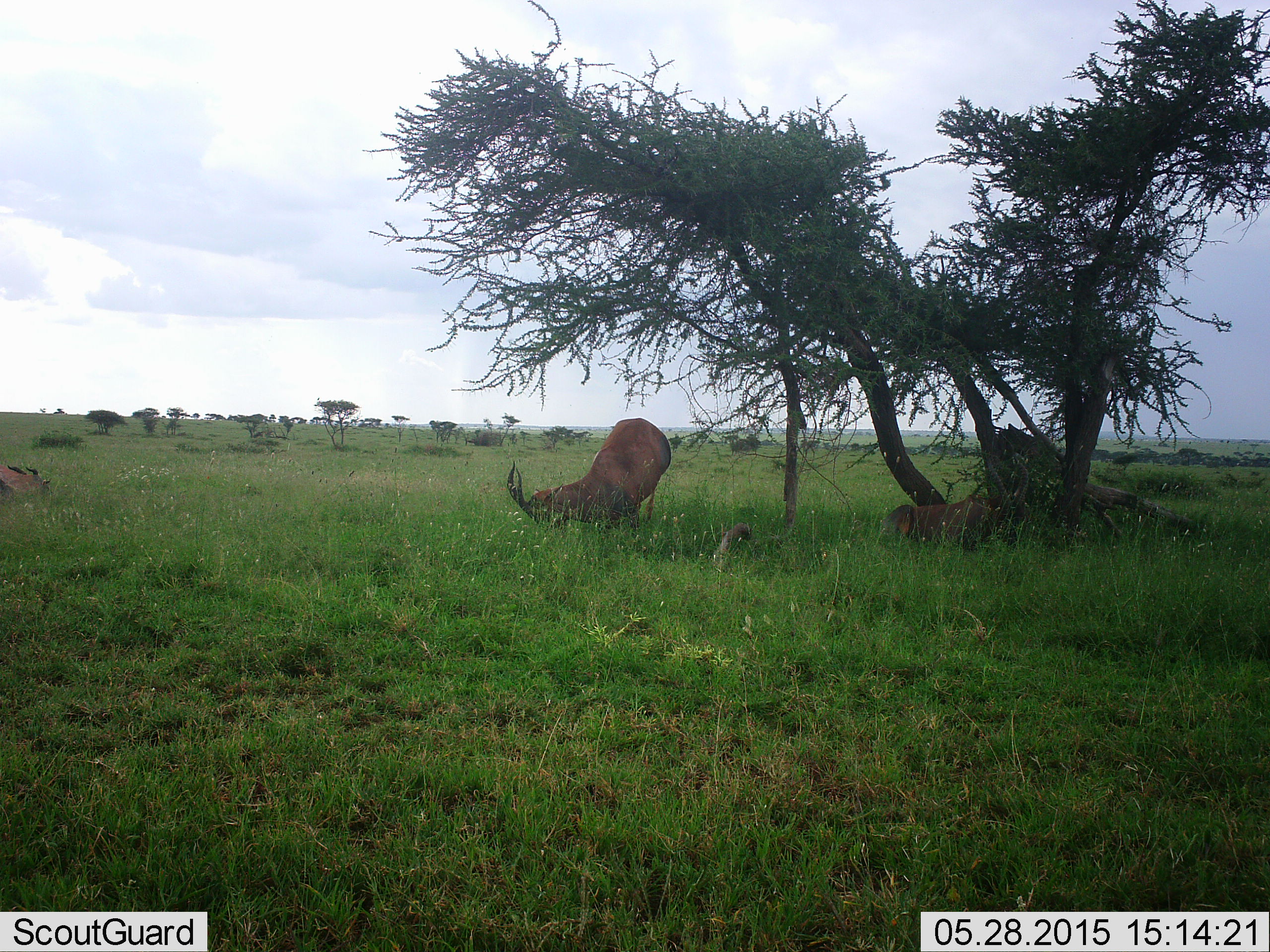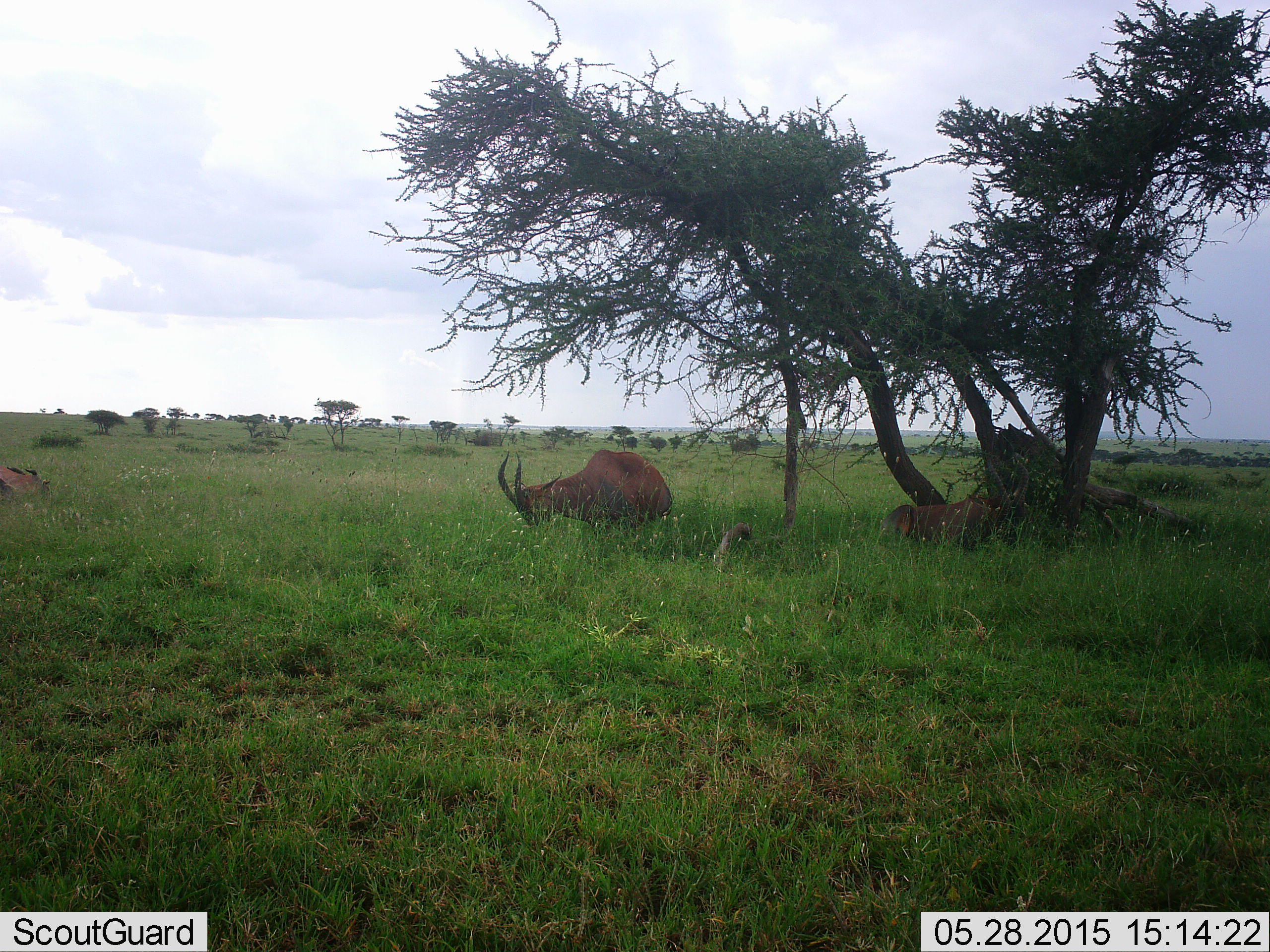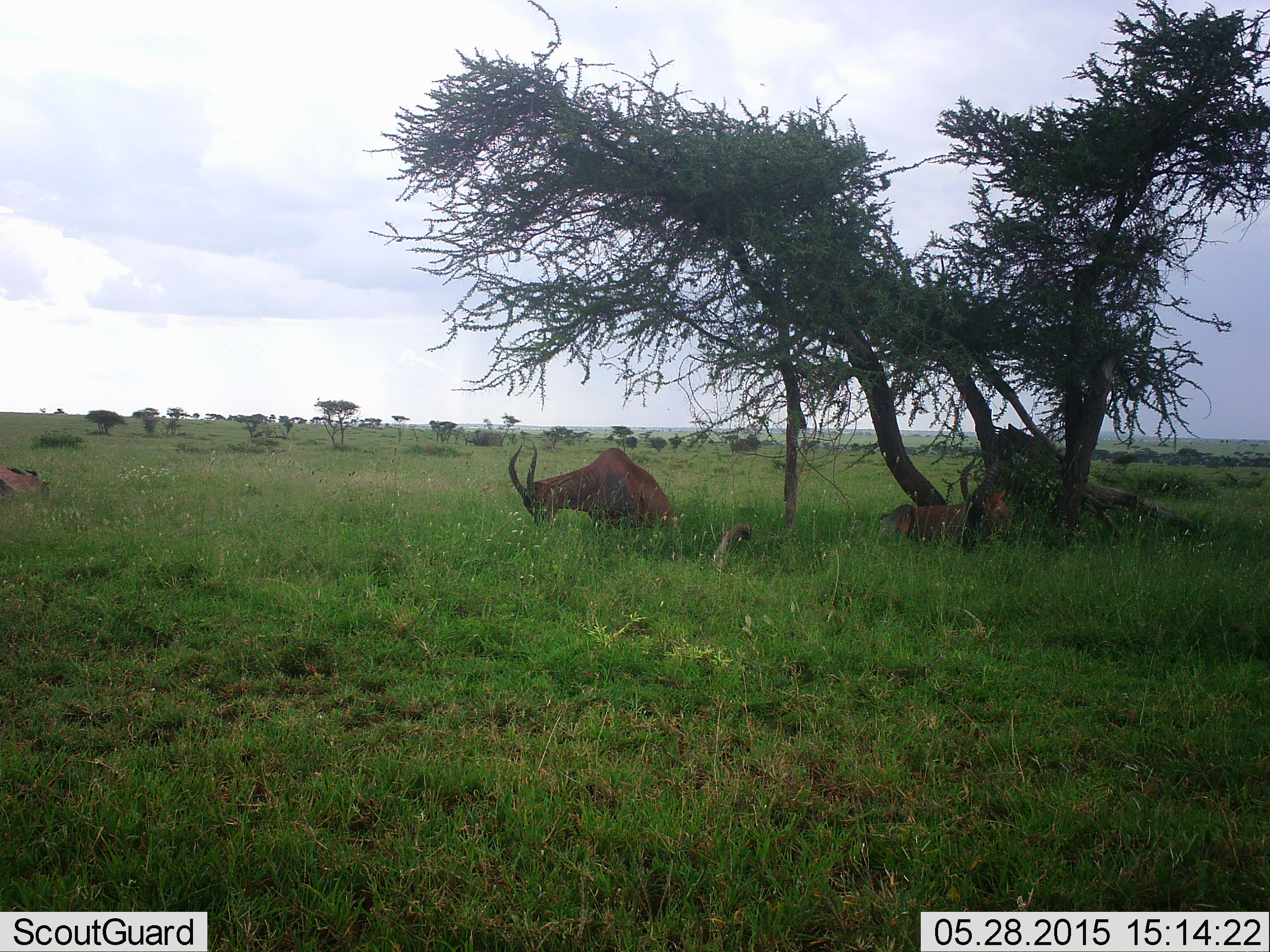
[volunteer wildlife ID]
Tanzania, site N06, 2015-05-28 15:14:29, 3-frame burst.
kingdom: Animalia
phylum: Chordata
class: Mammalia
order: Artiodactyla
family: Bovidae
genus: Damaliscus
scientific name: Damaliscus lunatus jimela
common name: topi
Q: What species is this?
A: Topi (Damaliscus lunatus jimela).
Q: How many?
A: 3.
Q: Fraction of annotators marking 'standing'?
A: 0%.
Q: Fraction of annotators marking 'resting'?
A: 100%.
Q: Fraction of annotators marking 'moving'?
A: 0%.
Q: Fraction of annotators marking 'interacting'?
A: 0%.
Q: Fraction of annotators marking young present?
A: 0%.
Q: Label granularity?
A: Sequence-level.